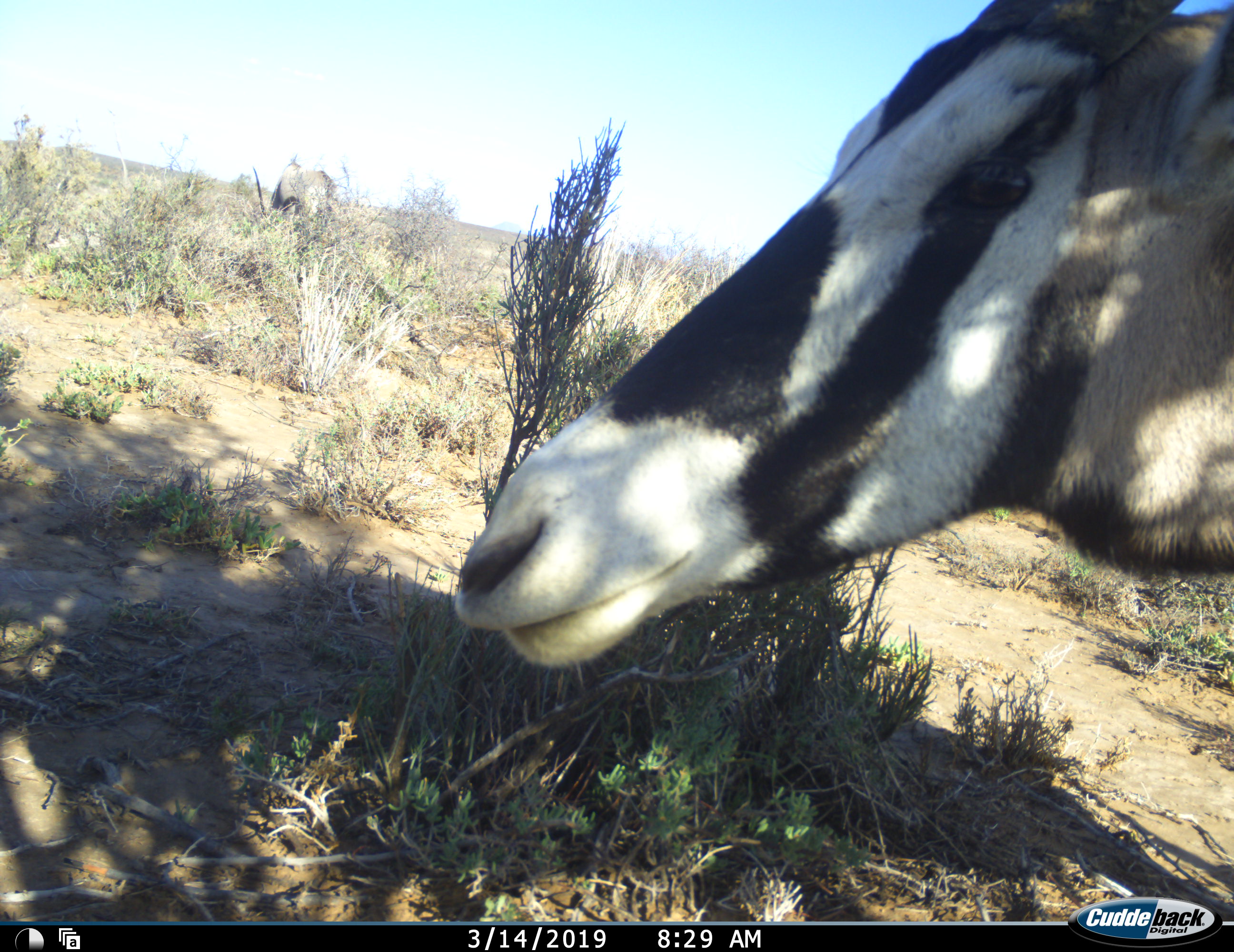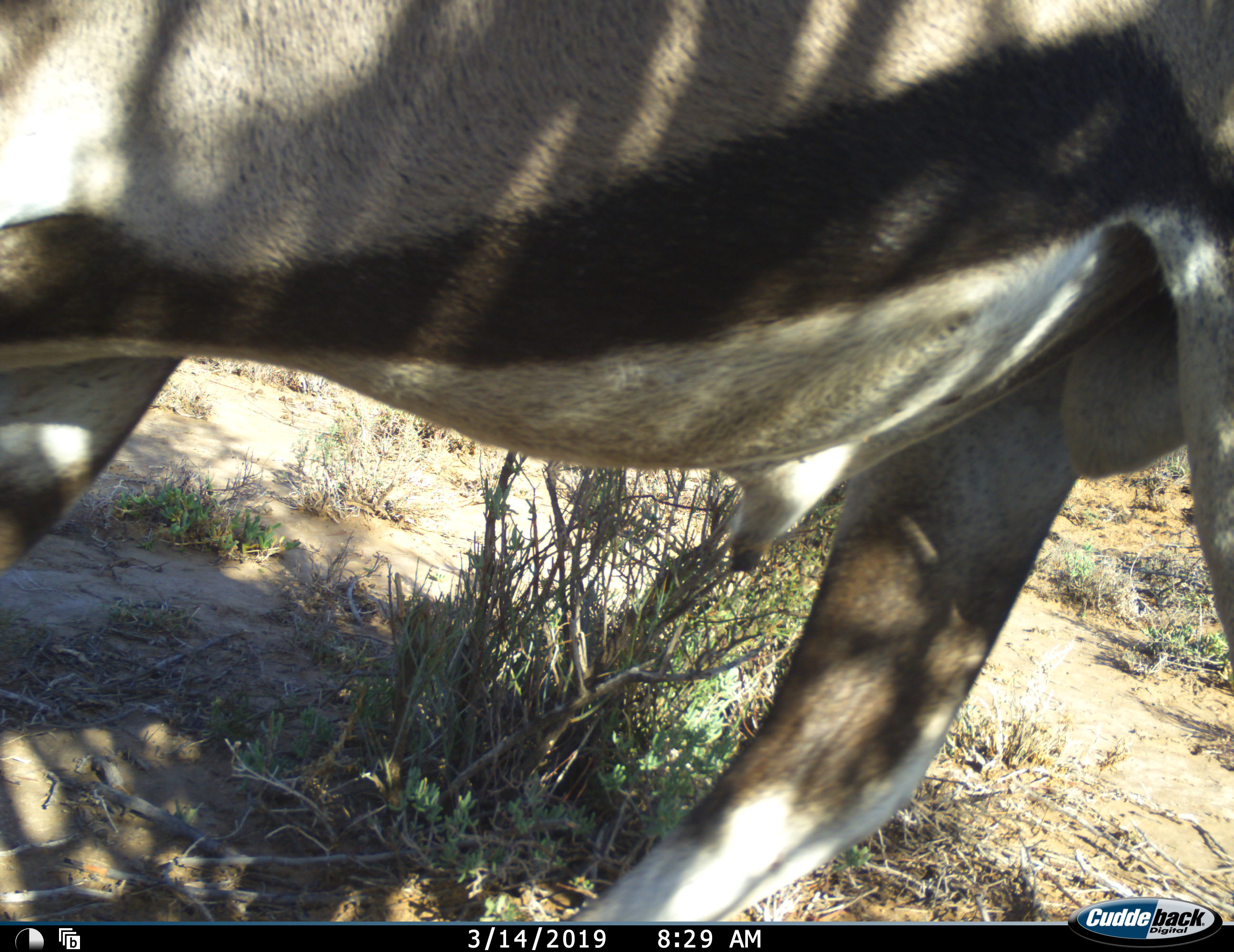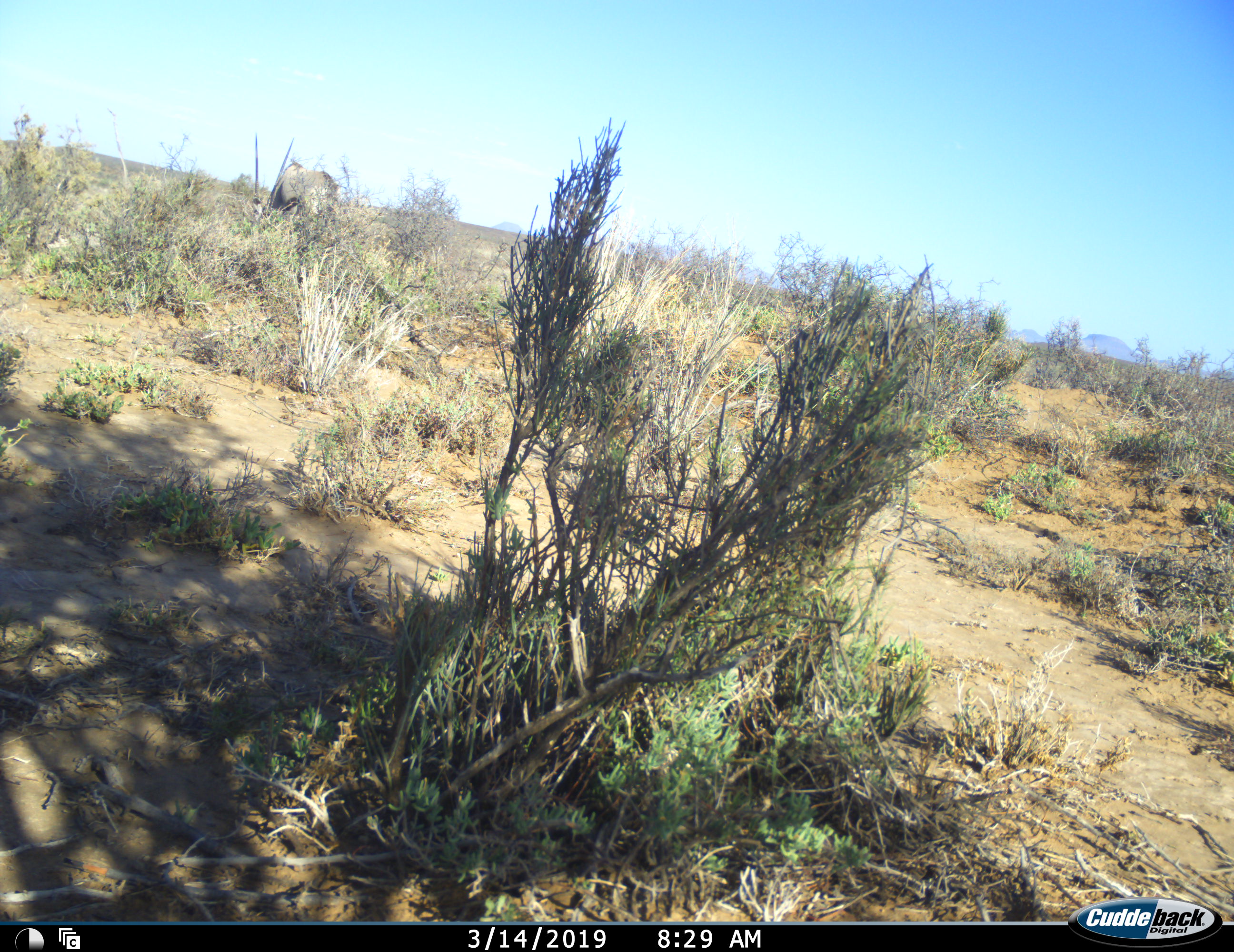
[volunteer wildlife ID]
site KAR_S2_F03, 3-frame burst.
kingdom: Animalia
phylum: Chordata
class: Mammalia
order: Artiodactyla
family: Bovidae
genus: Oryx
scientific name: Oryx gazella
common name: gemsbok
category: oryx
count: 2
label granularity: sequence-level